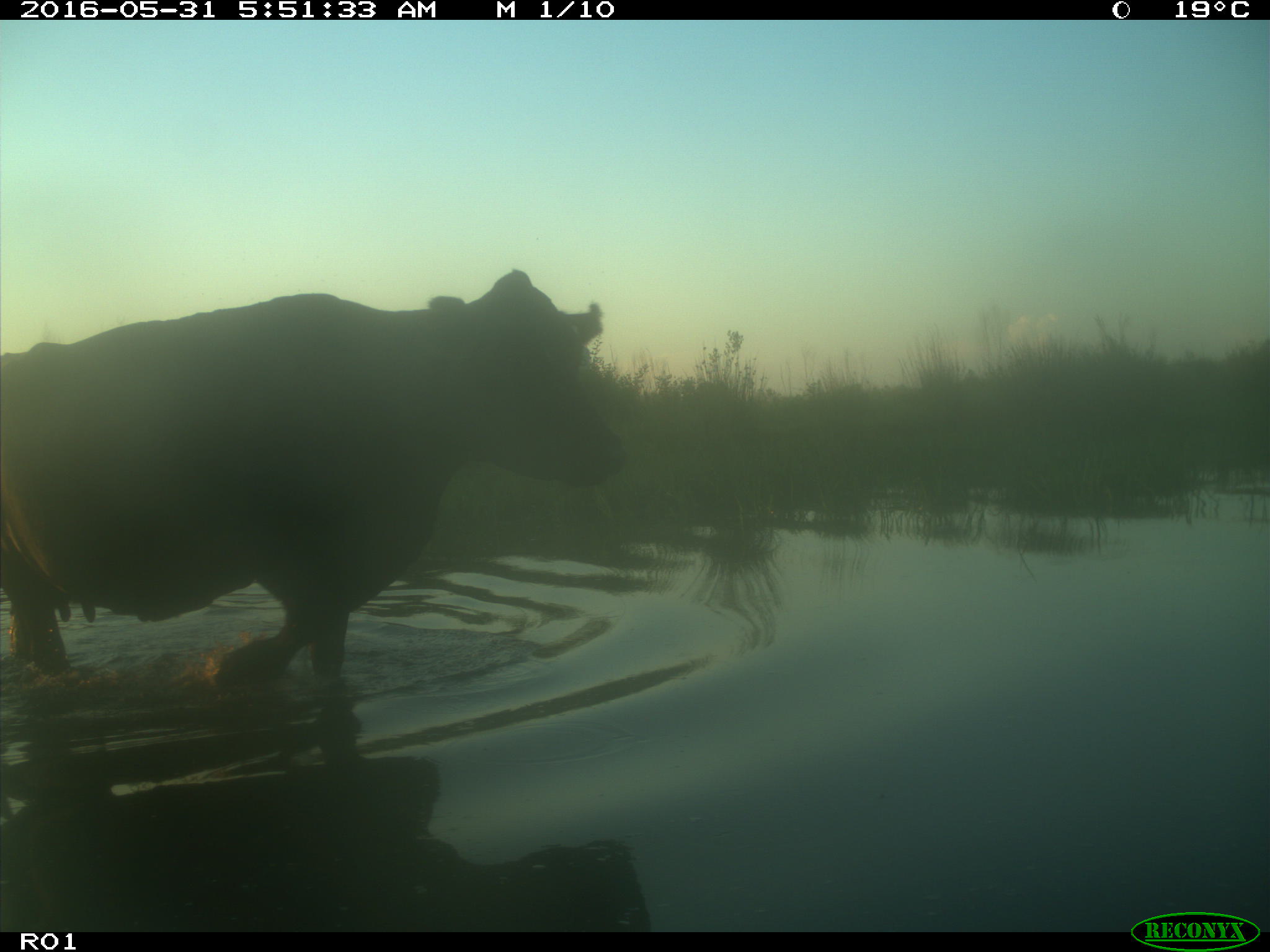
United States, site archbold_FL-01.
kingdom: Animalia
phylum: Chordata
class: Mammalia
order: Artiodactyla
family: Bovidae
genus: Bos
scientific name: Bos taurus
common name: domestic cow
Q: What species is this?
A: Bos taurus (domestic cow).